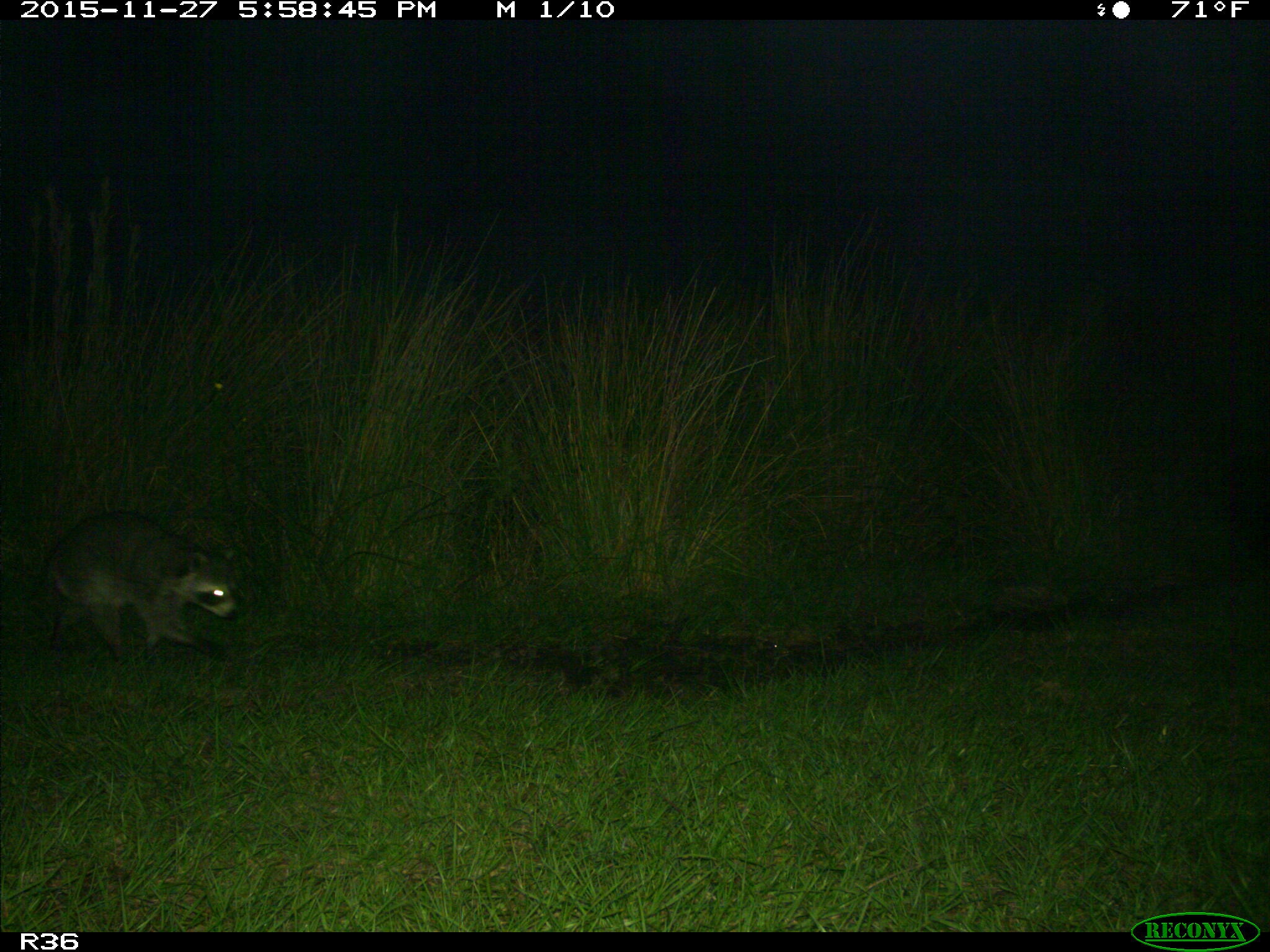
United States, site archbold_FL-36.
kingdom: Animalia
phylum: Chordata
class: Mammalia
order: Carnivora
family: Procyonidae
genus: Procyon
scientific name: Procyon lotor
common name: common raccoon